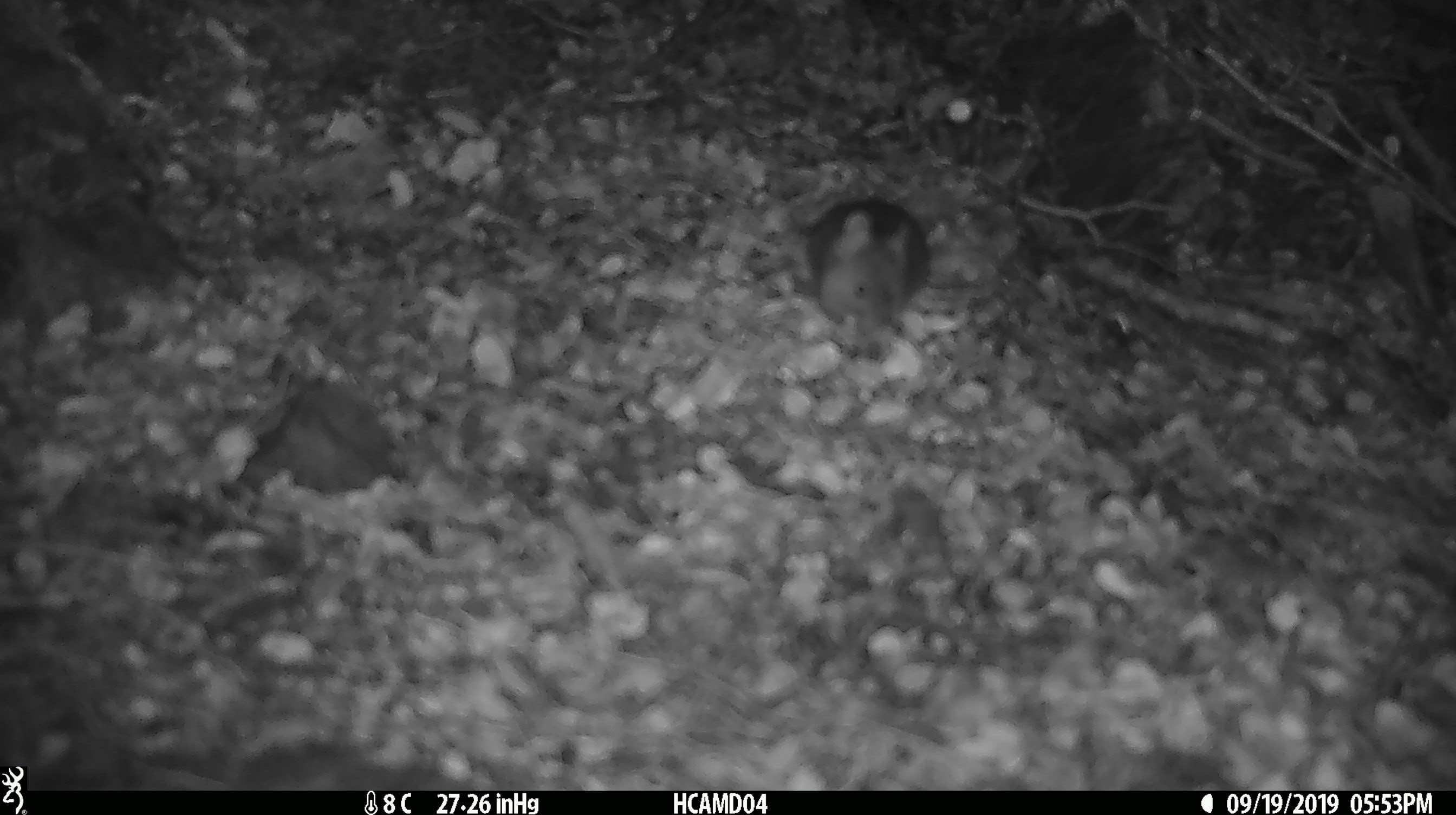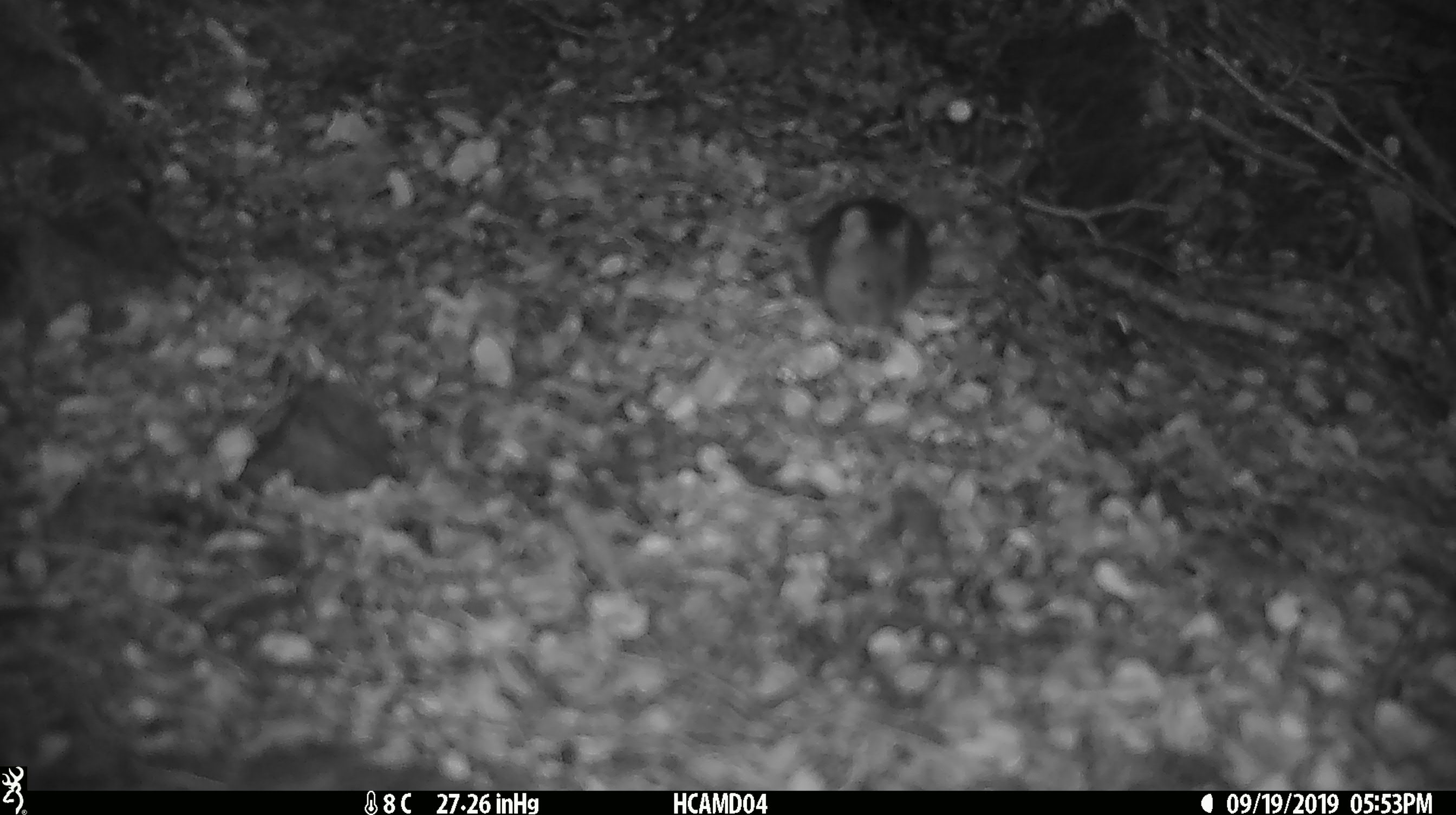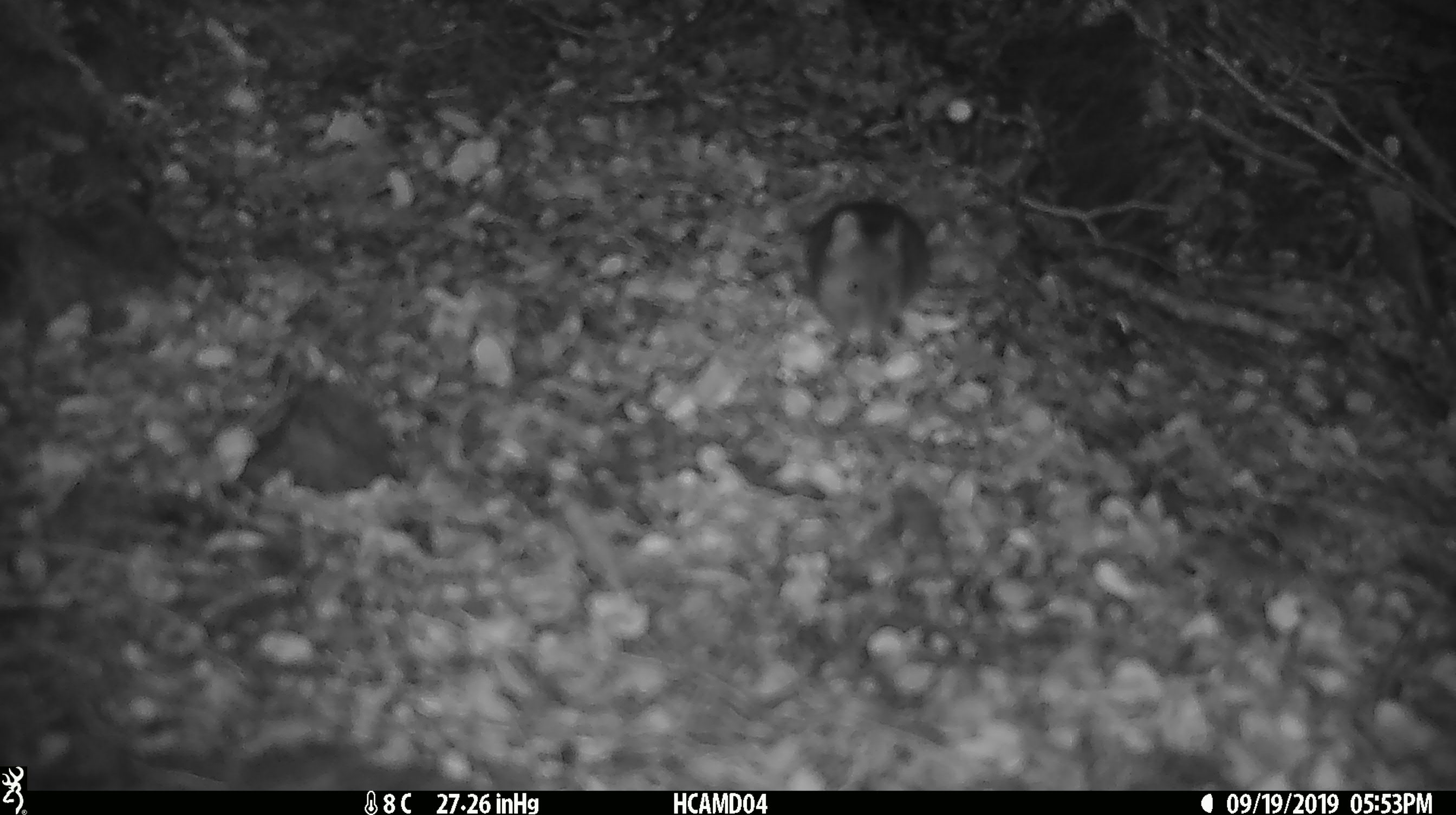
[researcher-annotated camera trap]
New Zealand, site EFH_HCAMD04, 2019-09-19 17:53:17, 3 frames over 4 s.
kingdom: Animalia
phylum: Chordata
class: Mammalia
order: Rodentia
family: Muridae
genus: Mus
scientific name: Mus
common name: mouse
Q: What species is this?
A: Mouse (Mus).